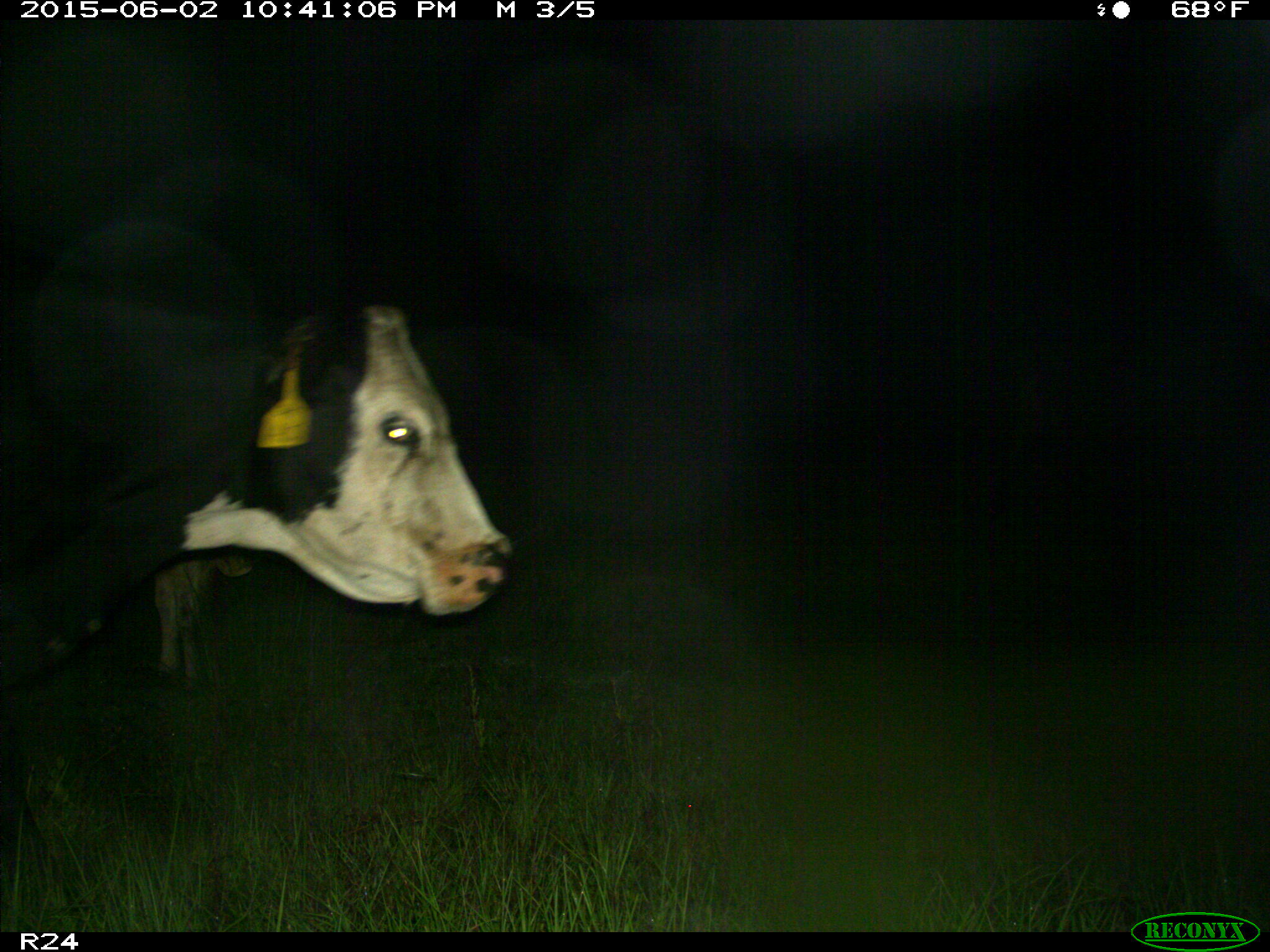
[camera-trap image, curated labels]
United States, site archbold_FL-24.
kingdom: Animalia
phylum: Chordata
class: Mammalia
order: Artiodactyla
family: Bovidae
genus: Bos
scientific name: Bos taurus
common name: domestic cow